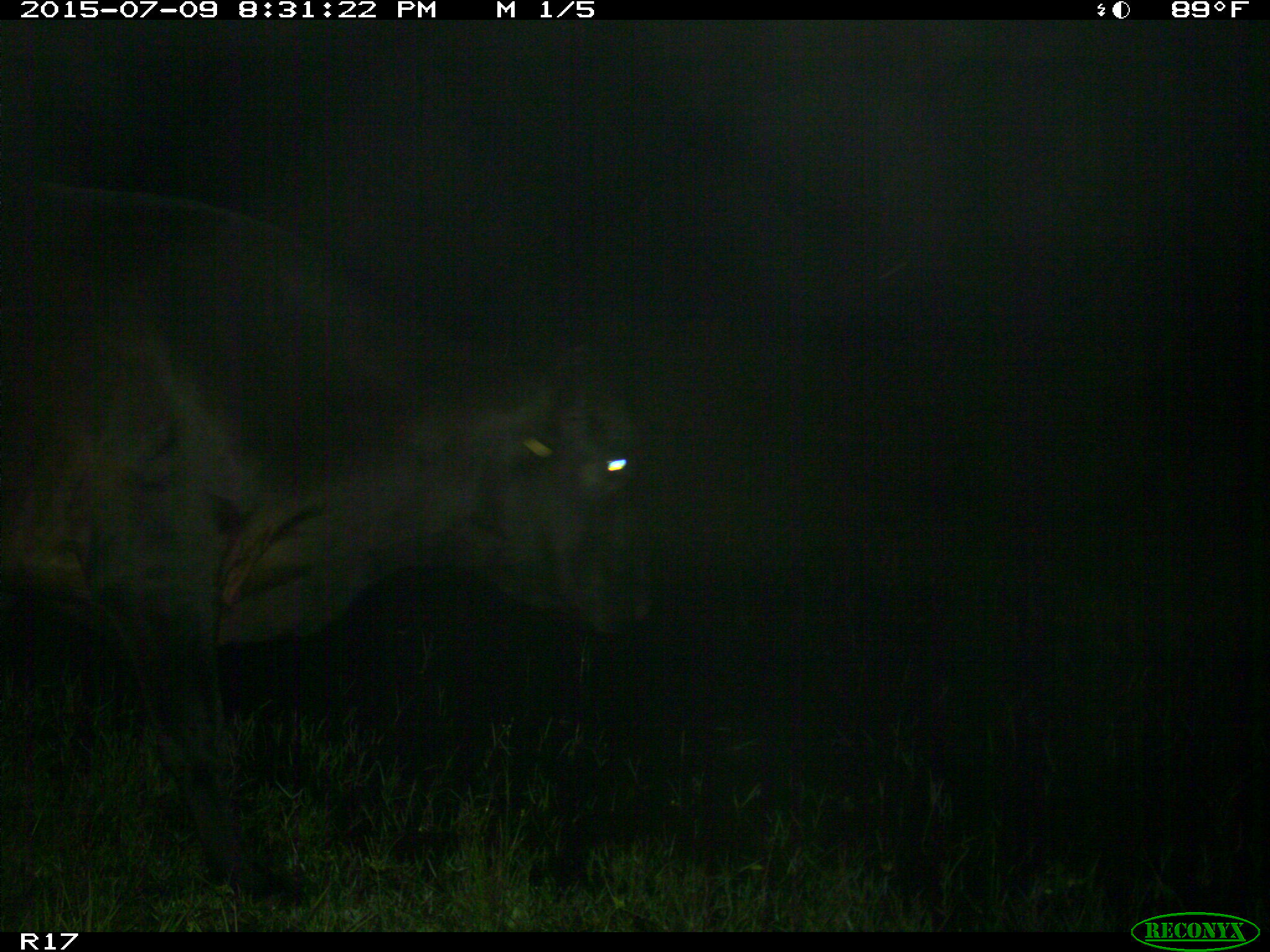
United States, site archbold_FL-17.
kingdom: Animalia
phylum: Chordata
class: Mammalia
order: Artiodactyla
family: Bovidae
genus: Bos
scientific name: Bos taurus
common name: domestic cow